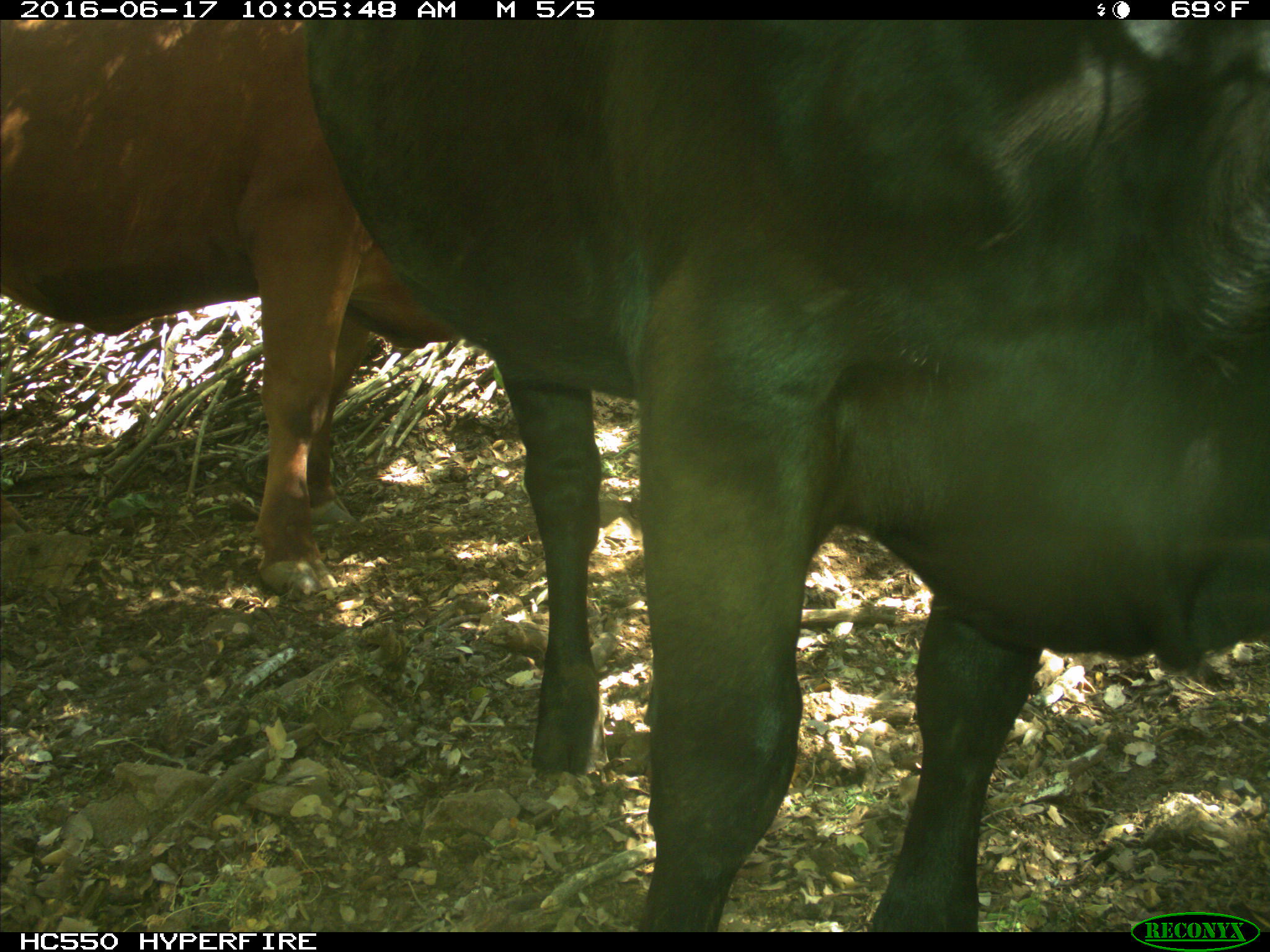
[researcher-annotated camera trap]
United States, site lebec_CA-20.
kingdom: Animalia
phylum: Chordata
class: Mammalia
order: Artiodactyla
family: Bovidae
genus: Bos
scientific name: Bos taurus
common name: domestic cow